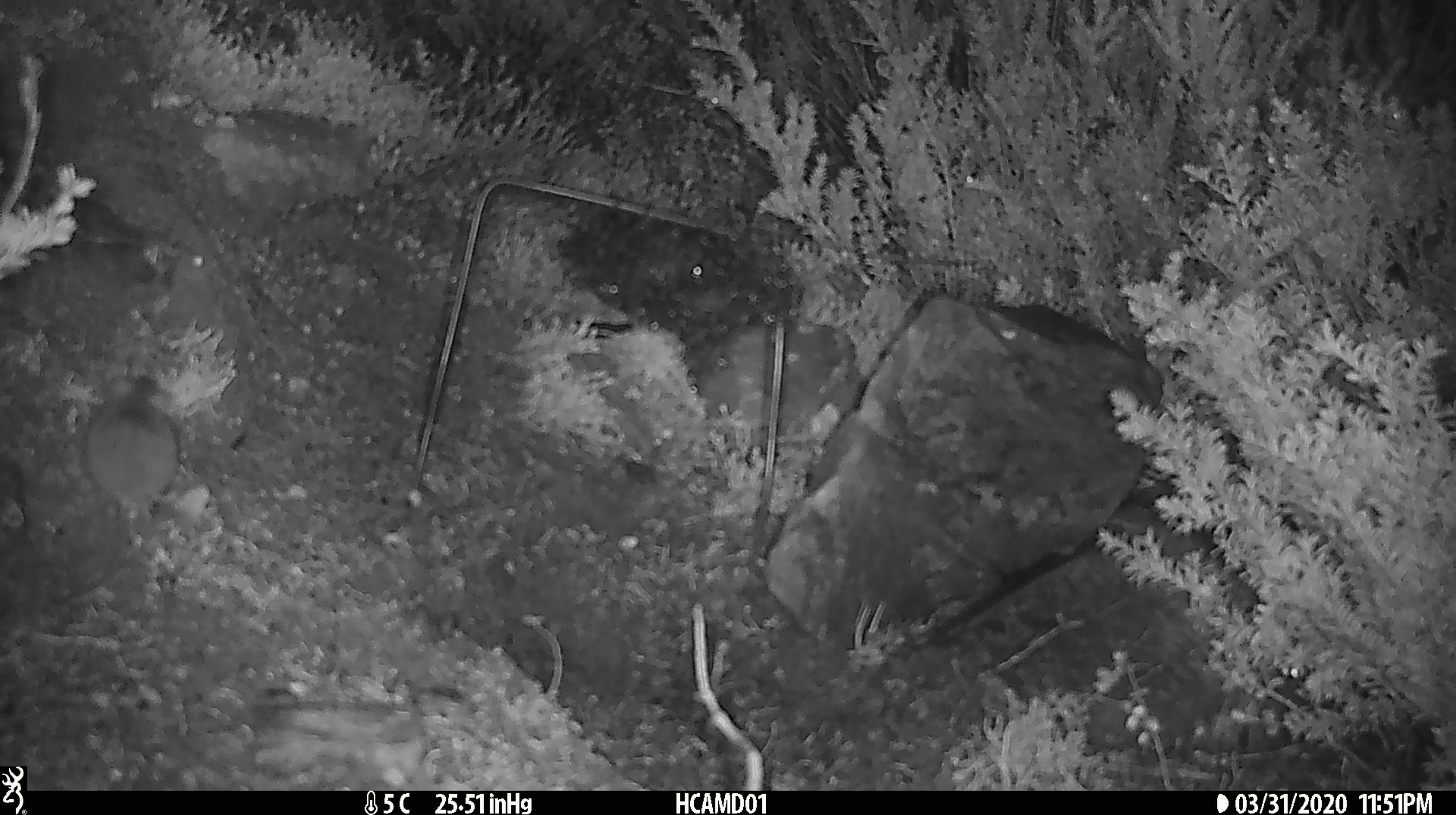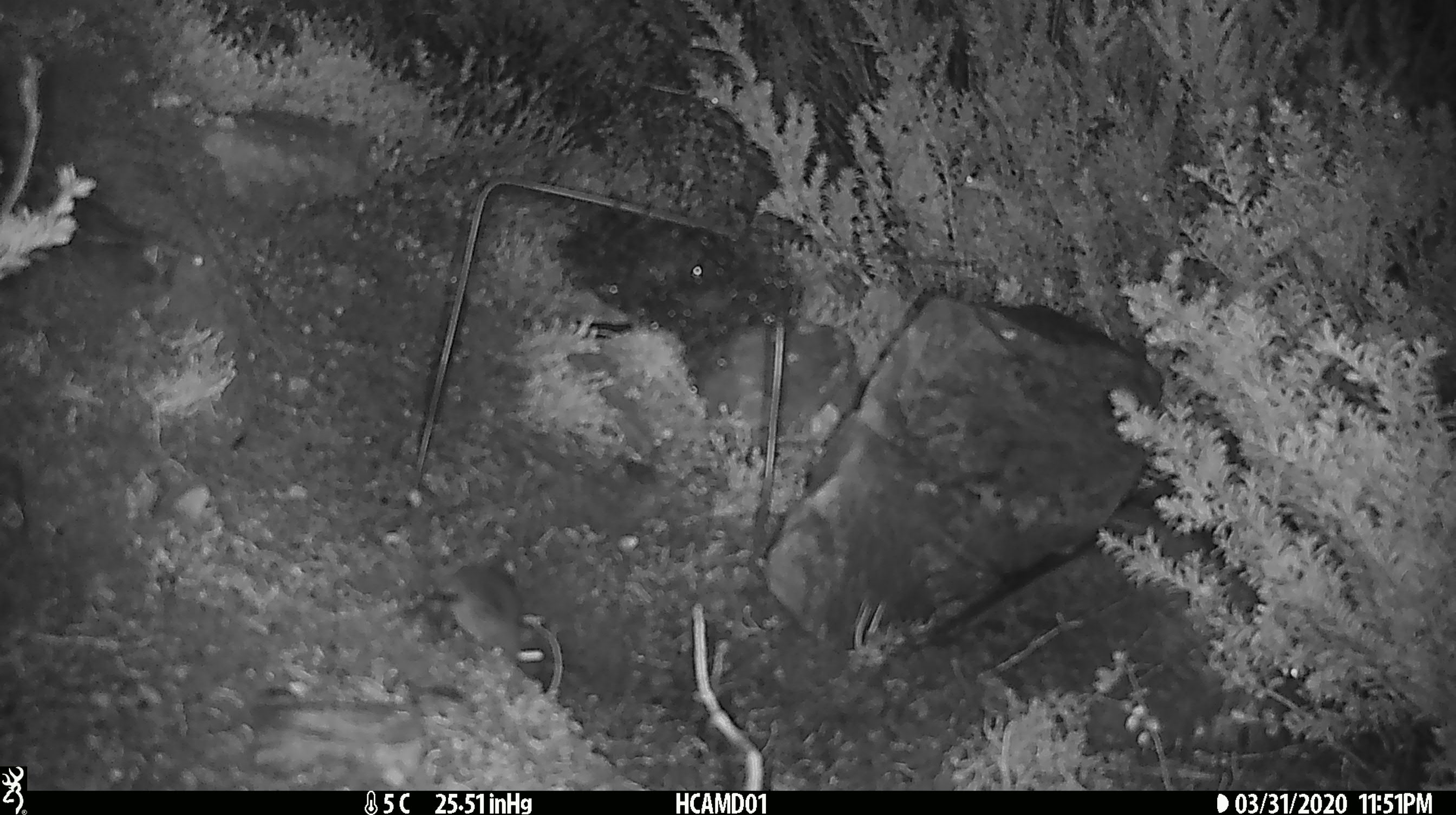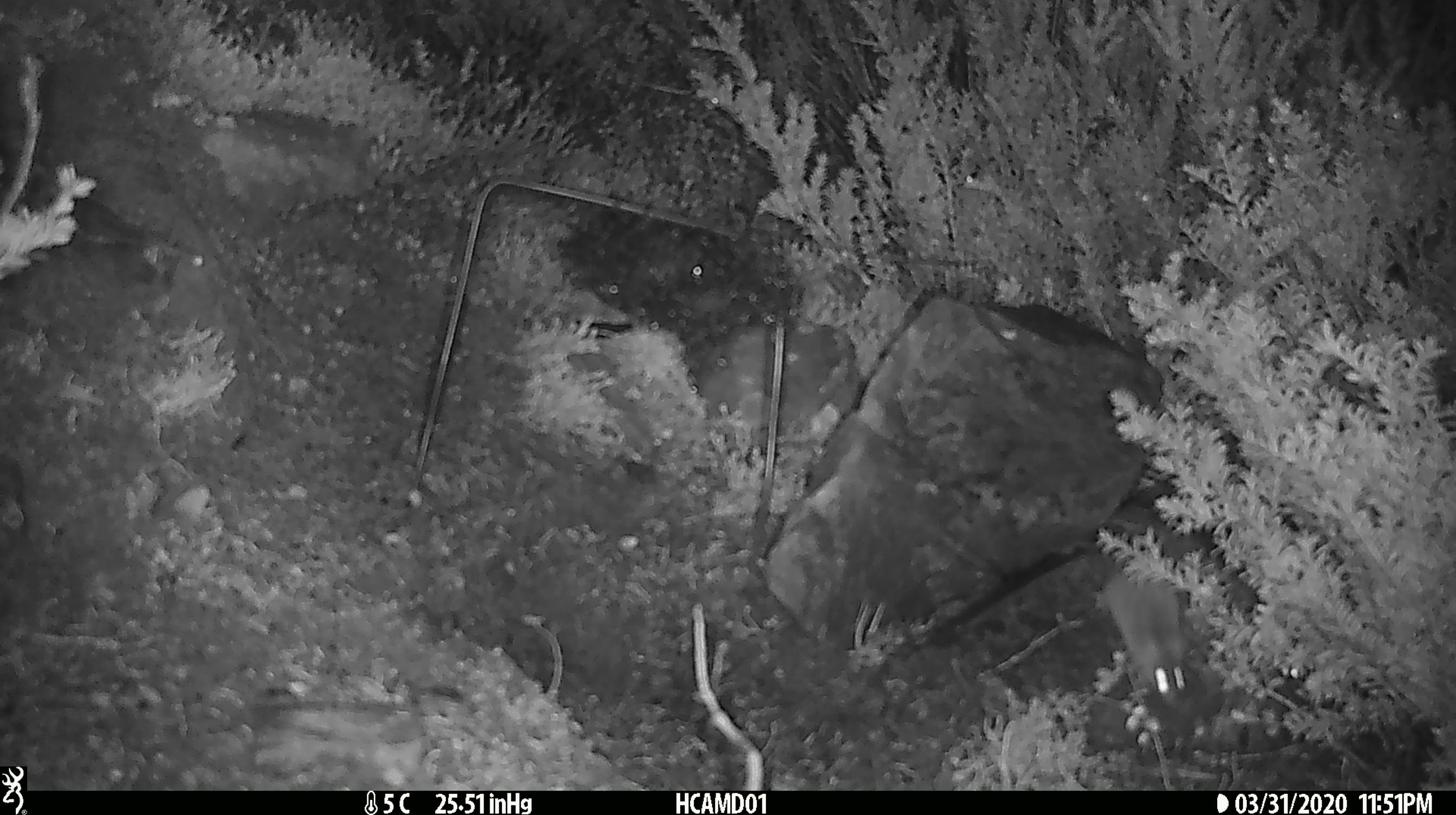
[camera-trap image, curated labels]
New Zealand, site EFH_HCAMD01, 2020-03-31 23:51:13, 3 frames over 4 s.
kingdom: Animalia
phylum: Chordata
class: Mammalia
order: Rodentia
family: Muridae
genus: Mus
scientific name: Mus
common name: mouse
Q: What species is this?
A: Mouse (Mus).